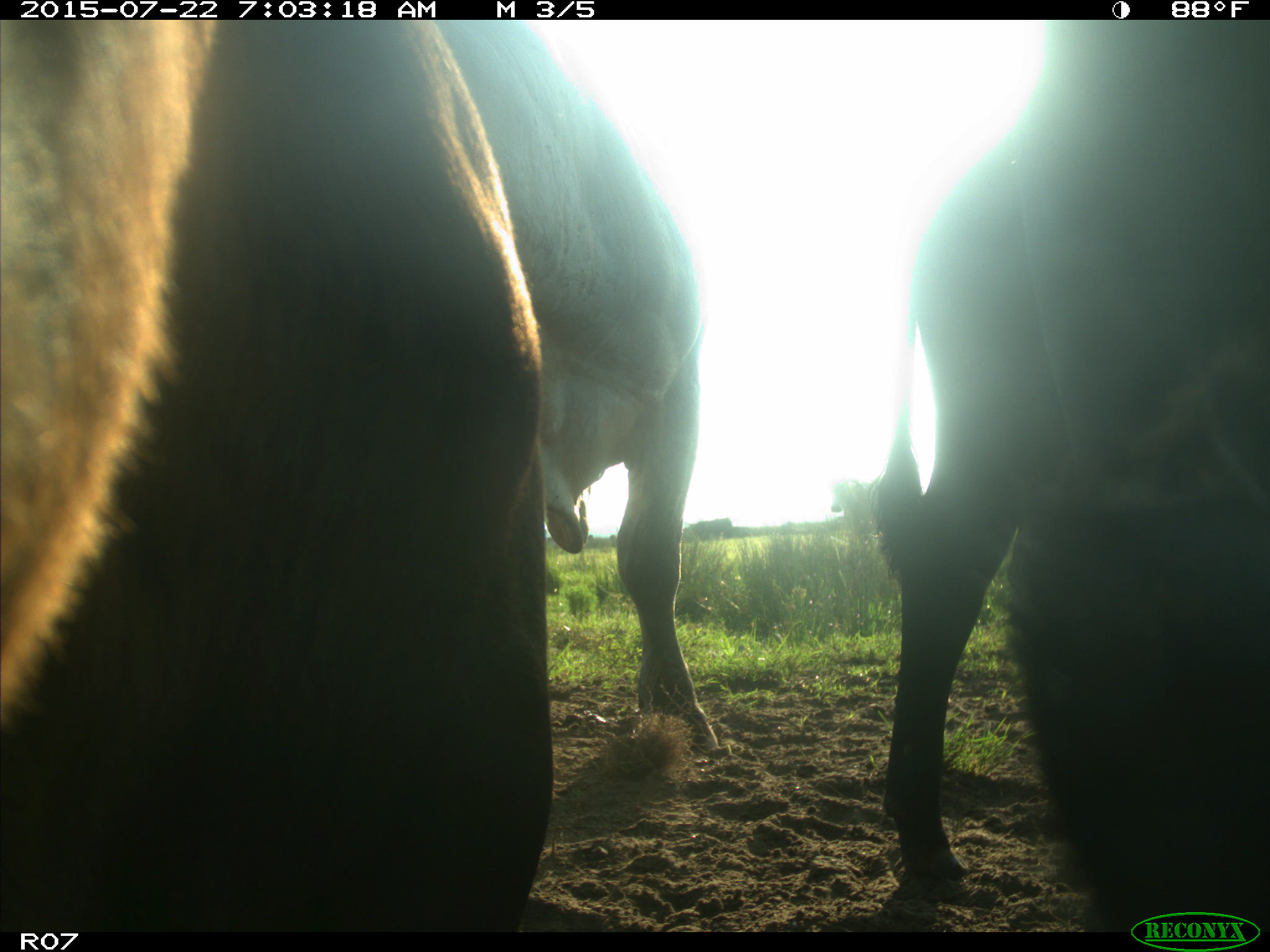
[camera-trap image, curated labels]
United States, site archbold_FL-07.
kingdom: Animalia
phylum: Chordata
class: Mammalia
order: Carnivora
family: Procyonidae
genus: Procyon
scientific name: Procyon lotor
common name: common raccoon